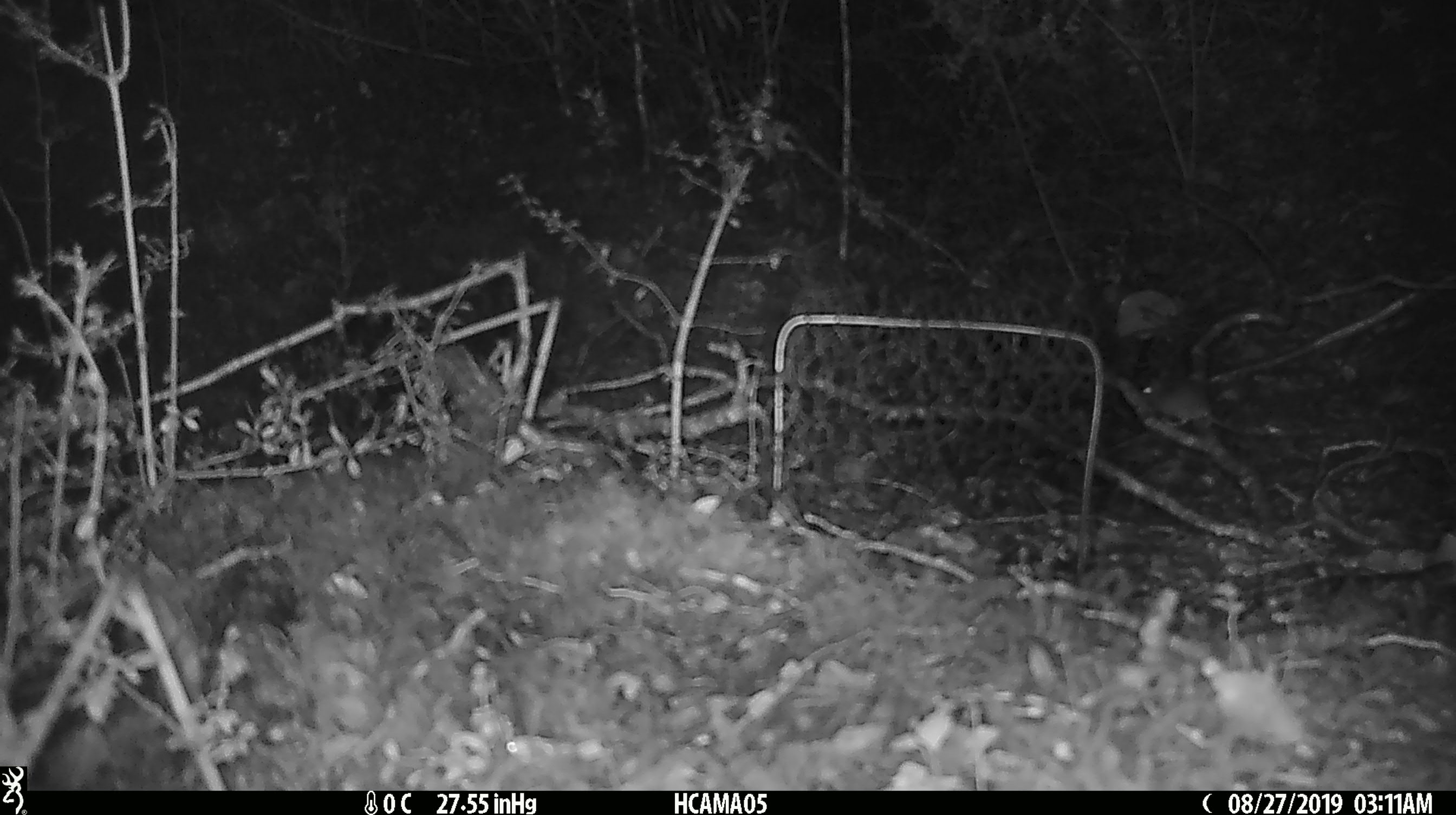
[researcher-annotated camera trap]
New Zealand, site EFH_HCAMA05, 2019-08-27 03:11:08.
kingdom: Animalia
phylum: Chordata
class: Mammalia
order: Rodentia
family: Muridae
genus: Mus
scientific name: Mus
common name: mouse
Mouse (Mus).